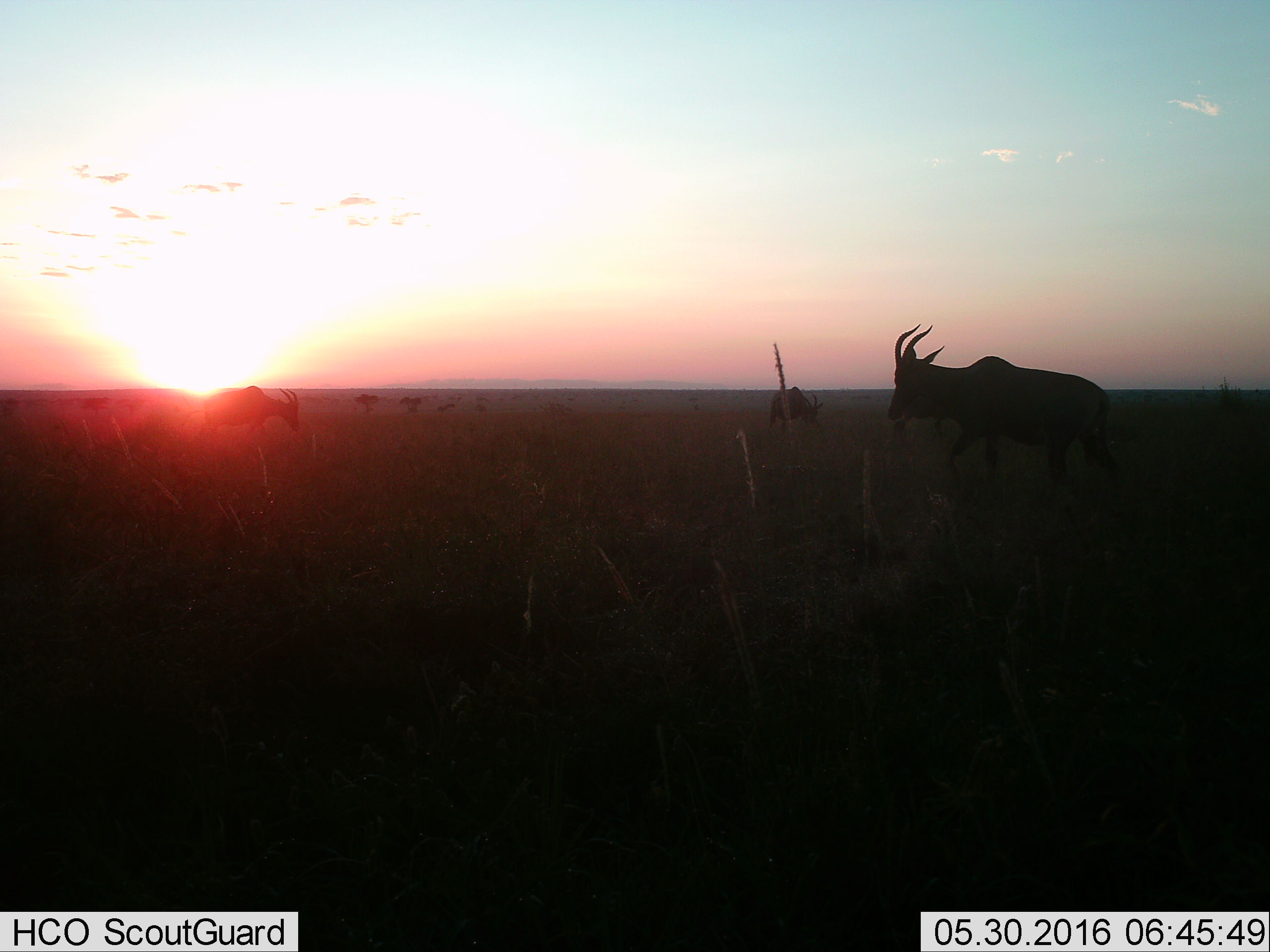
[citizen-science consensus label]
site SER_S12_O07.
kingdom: Animalia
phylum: Chordata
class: Mammalia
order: Artiodactyla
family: Bovidae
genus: Damaliscus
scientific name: Damaliscus lunatus jimela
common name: topi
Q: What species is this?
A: Topi (Damaliscus lunatus jimela).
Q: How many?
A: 2.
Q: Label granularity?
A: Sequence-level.